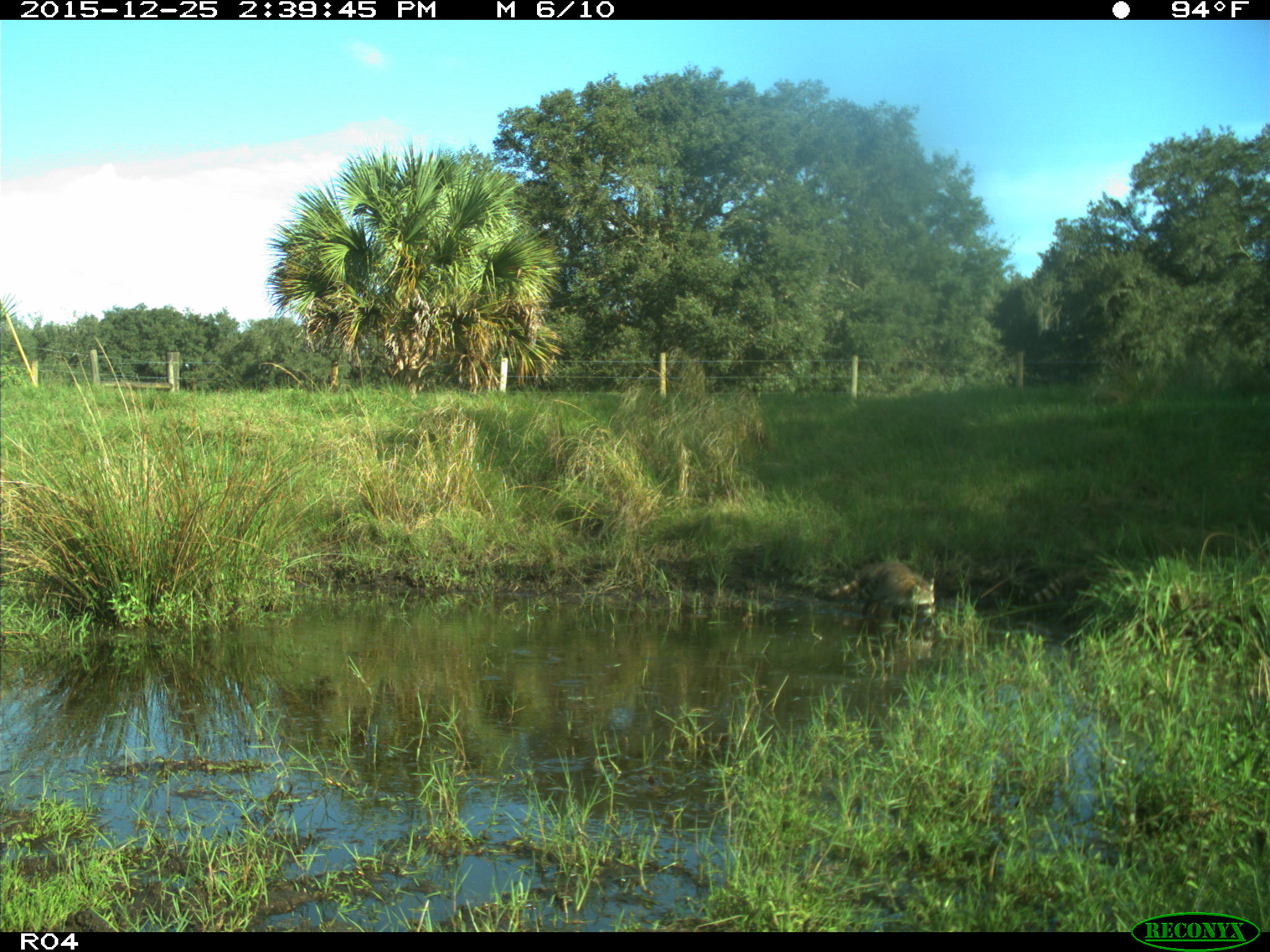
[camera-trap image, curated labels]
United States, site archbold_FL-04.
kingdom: Animalia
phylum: Chordata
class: Mammalia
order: Carnivora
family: Procyonidae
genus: Procyon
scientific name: Procyon lotor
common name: common raccoon